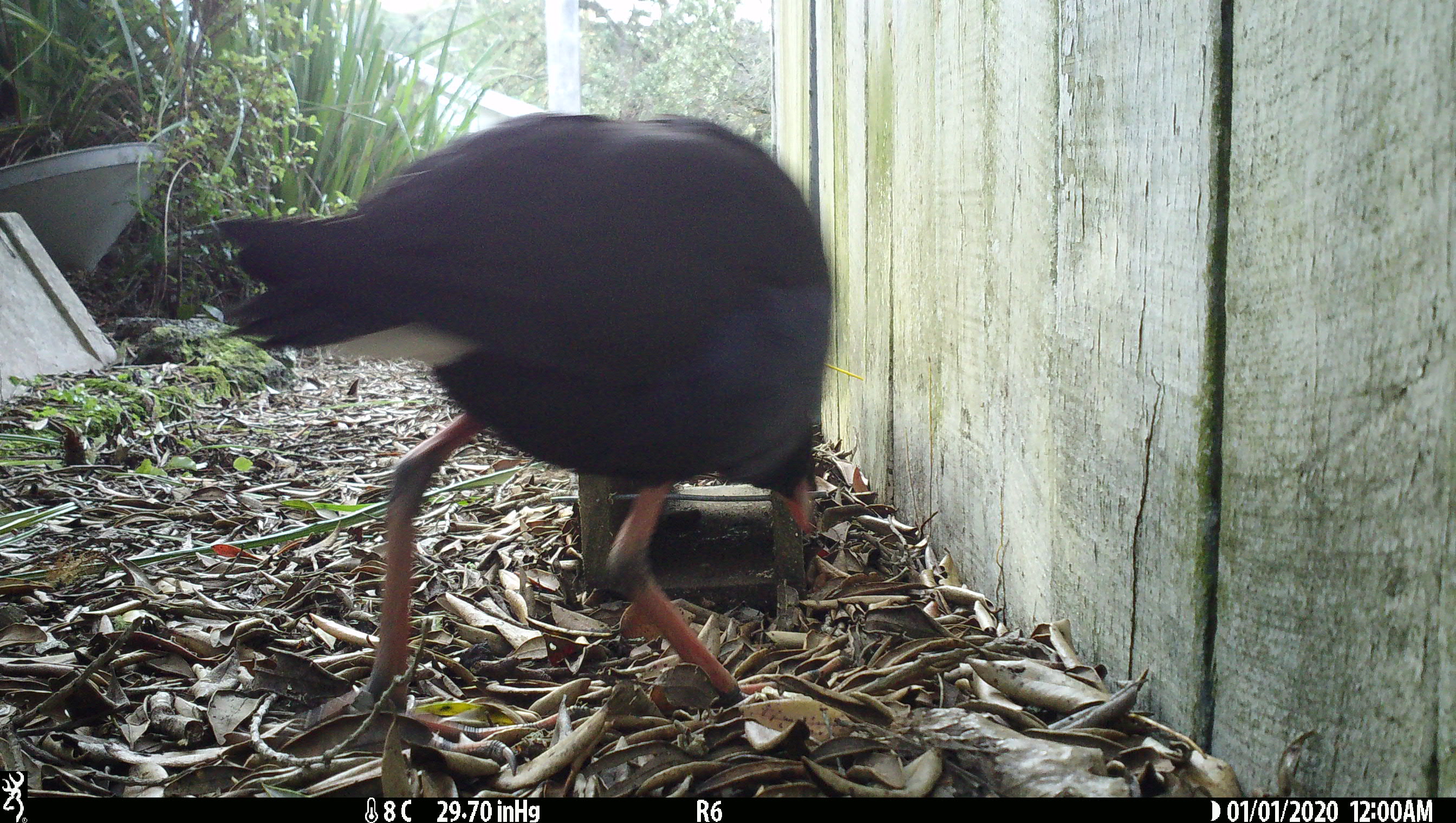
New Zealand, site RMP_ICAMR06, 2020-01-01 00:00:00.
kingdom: Animalia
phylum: Chordata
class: Aves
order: Gruiformes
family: Rallidae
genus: Porphyrio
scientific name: Porphyrio melanotus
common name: australasian swamphen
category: pukeko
Pukeko (australasian swamphen) (Porphyrio melanotus).